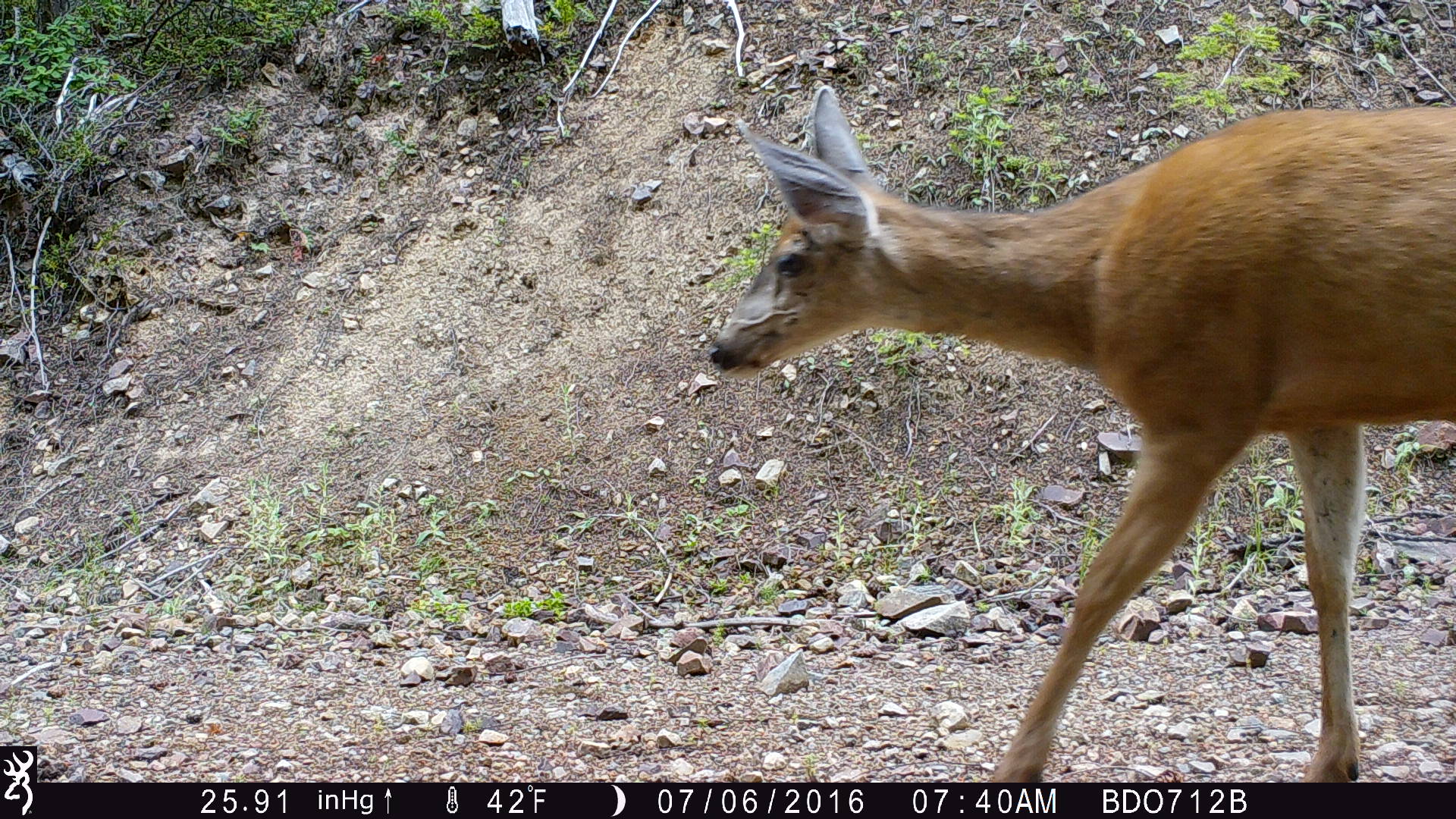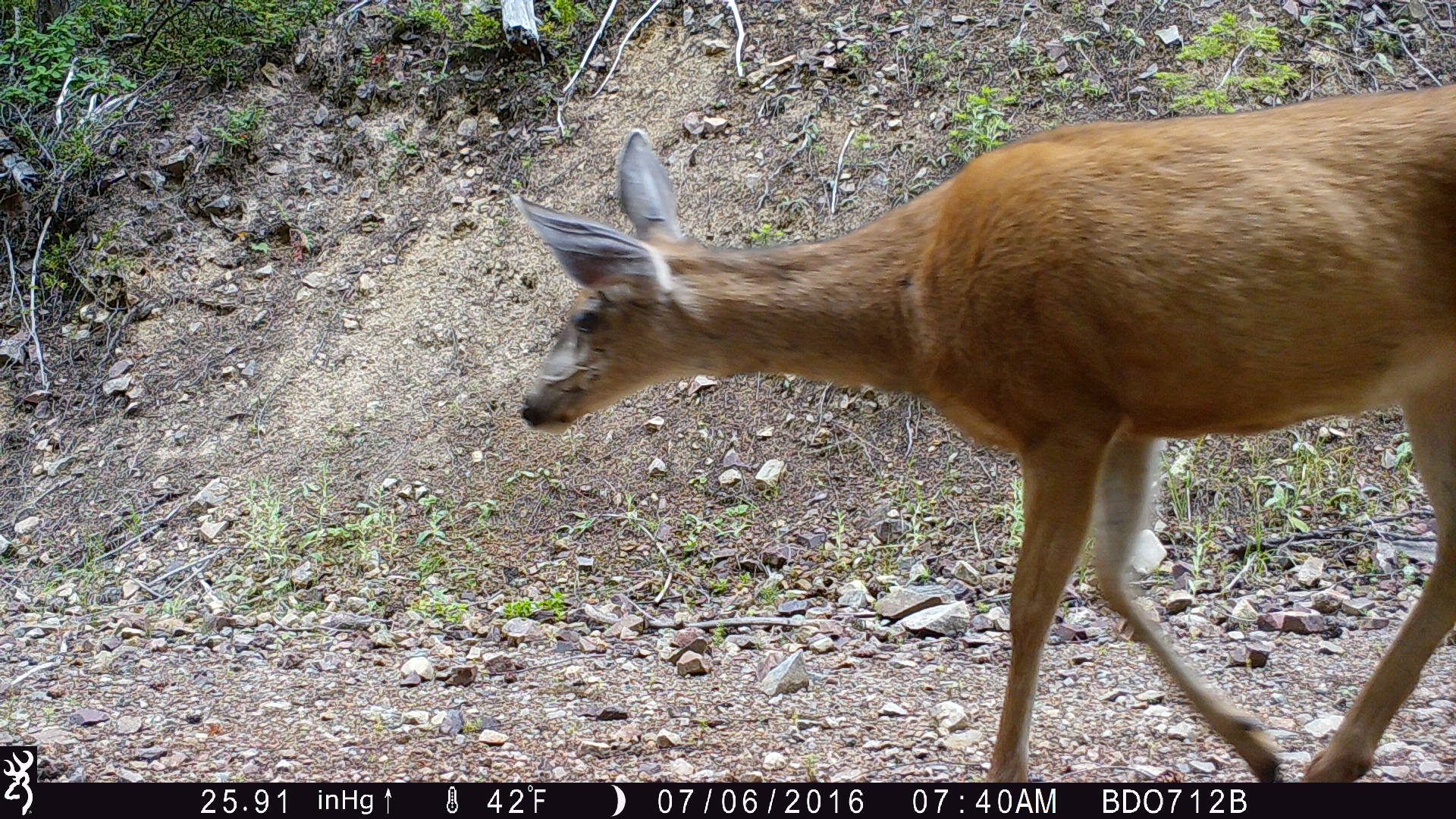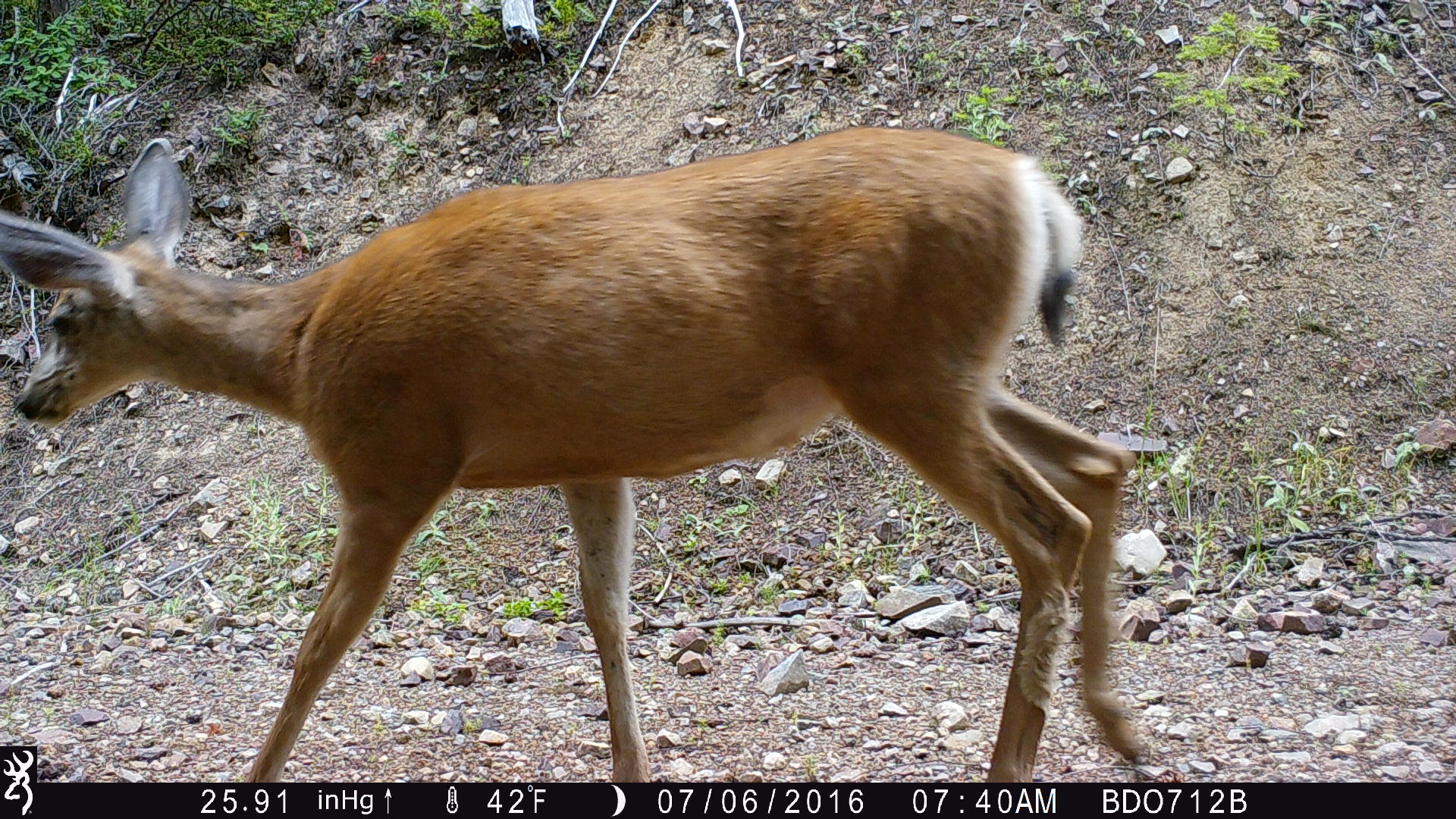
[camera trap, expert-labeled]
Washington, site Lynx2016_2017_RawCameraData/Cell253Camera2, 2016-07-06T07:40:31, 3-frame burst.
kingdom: Animalia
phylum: Chordata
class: Mammalia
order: Artiodactyla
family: Cervidae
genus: Odocoileus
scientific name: Odocoileus hemionus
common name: mule deer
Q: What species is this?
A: Odocoileus hemionus (mule deer).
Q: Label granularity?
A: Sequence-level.